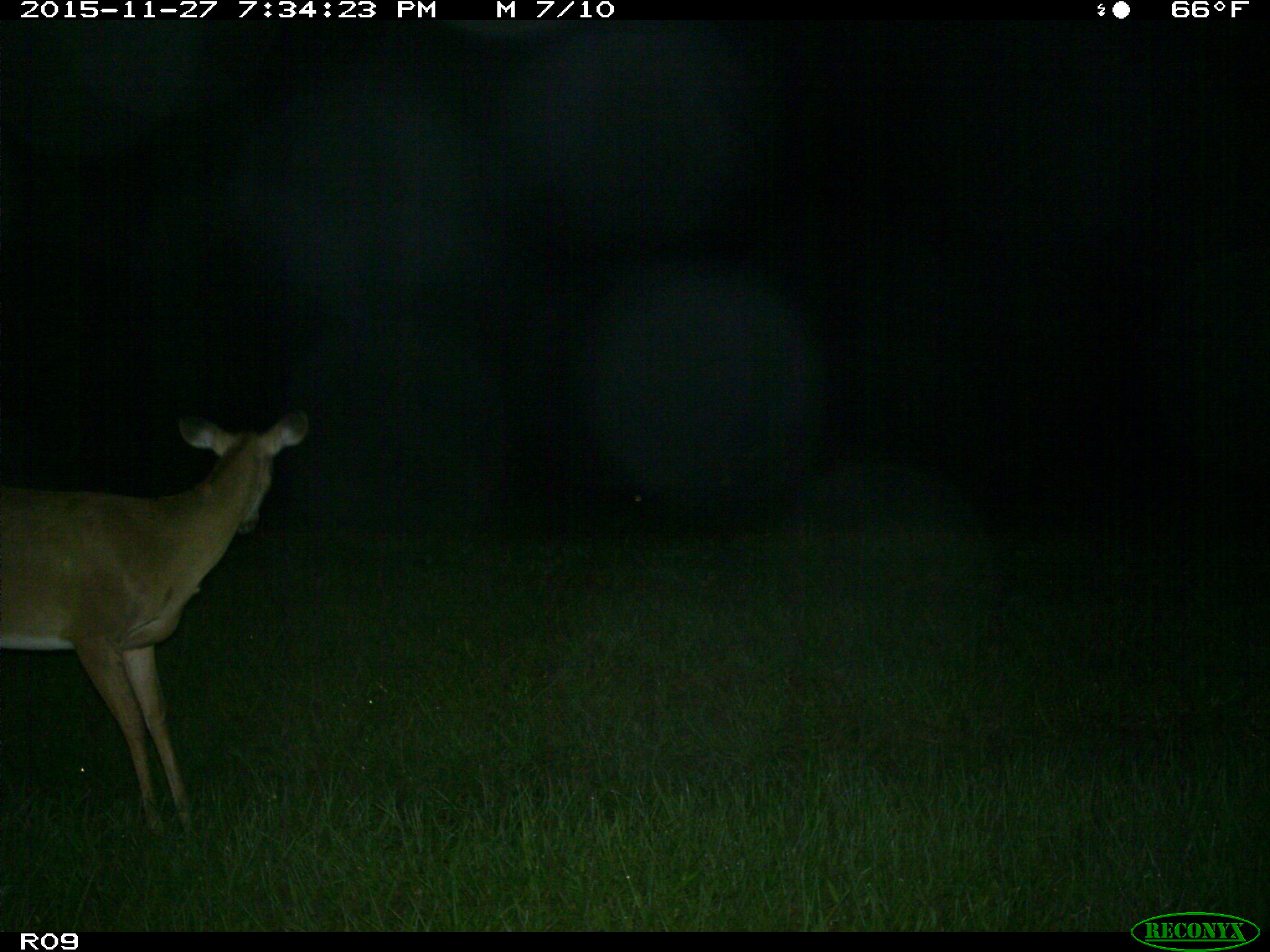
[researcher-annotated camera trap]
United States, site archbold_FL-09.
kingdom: Animalia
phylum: Chordata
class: Mammalia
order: Artiodactyla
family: Cervidae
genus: Odocoileus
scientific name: Odocoileus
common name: deer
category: unidentified deer